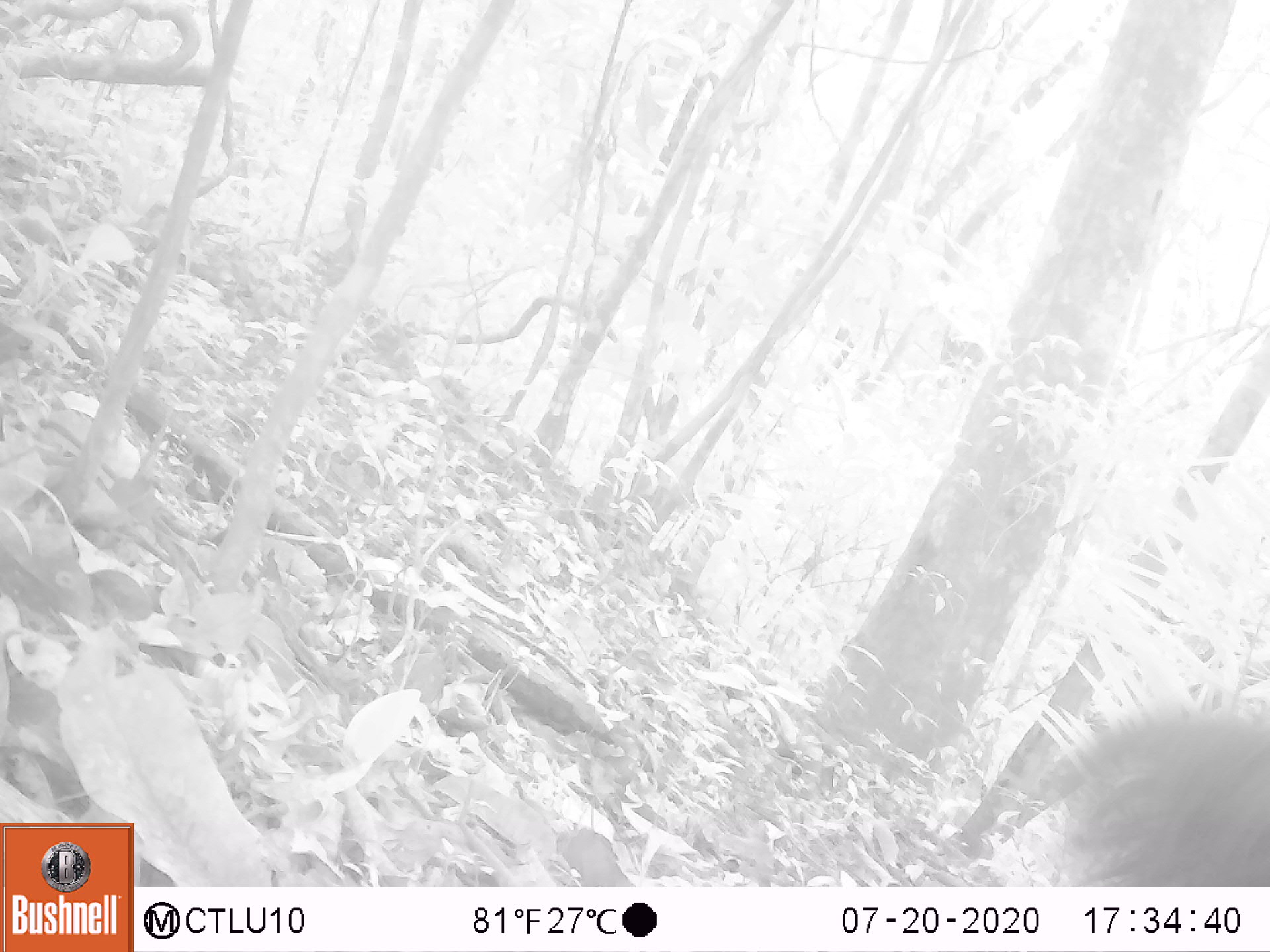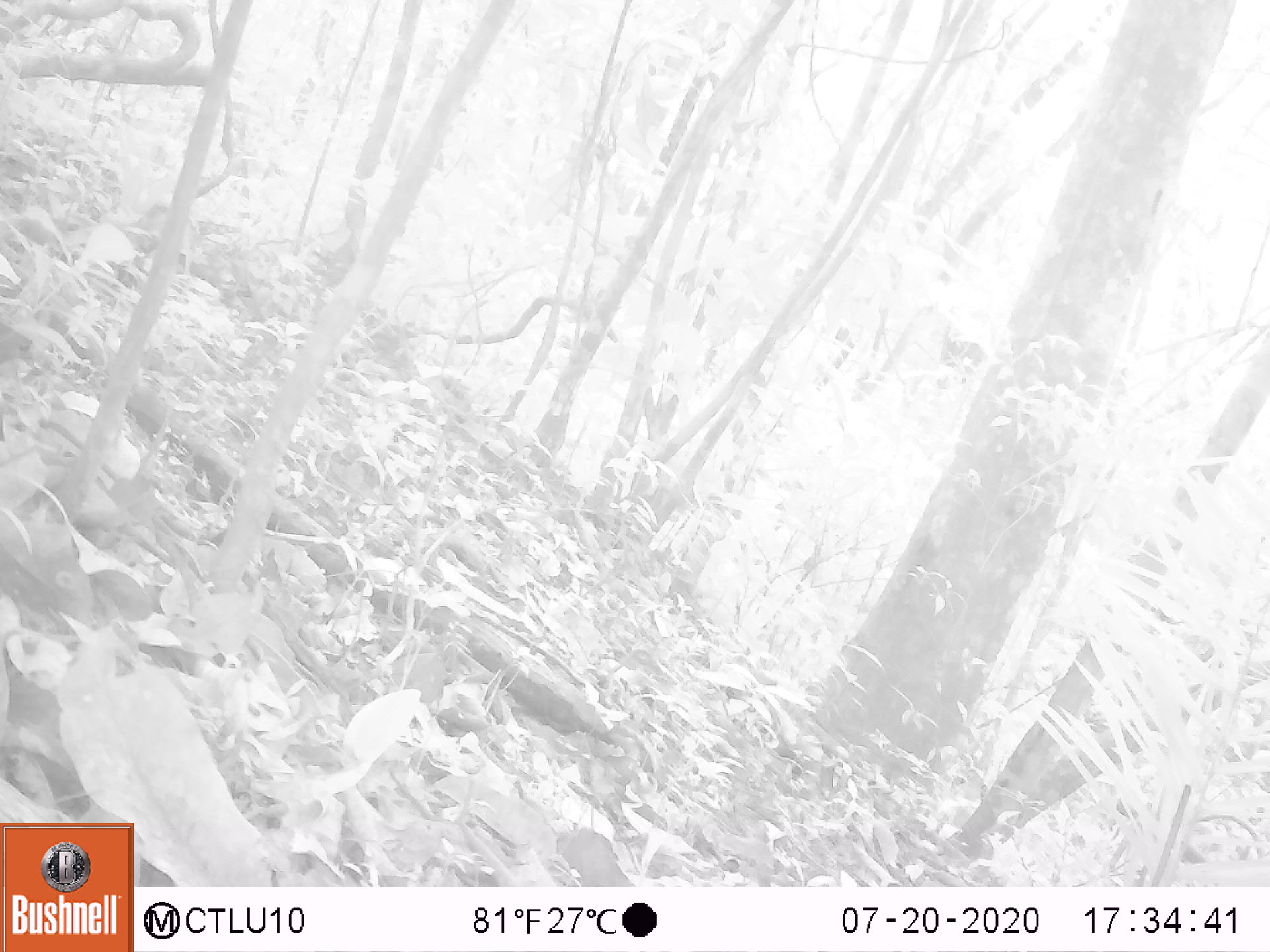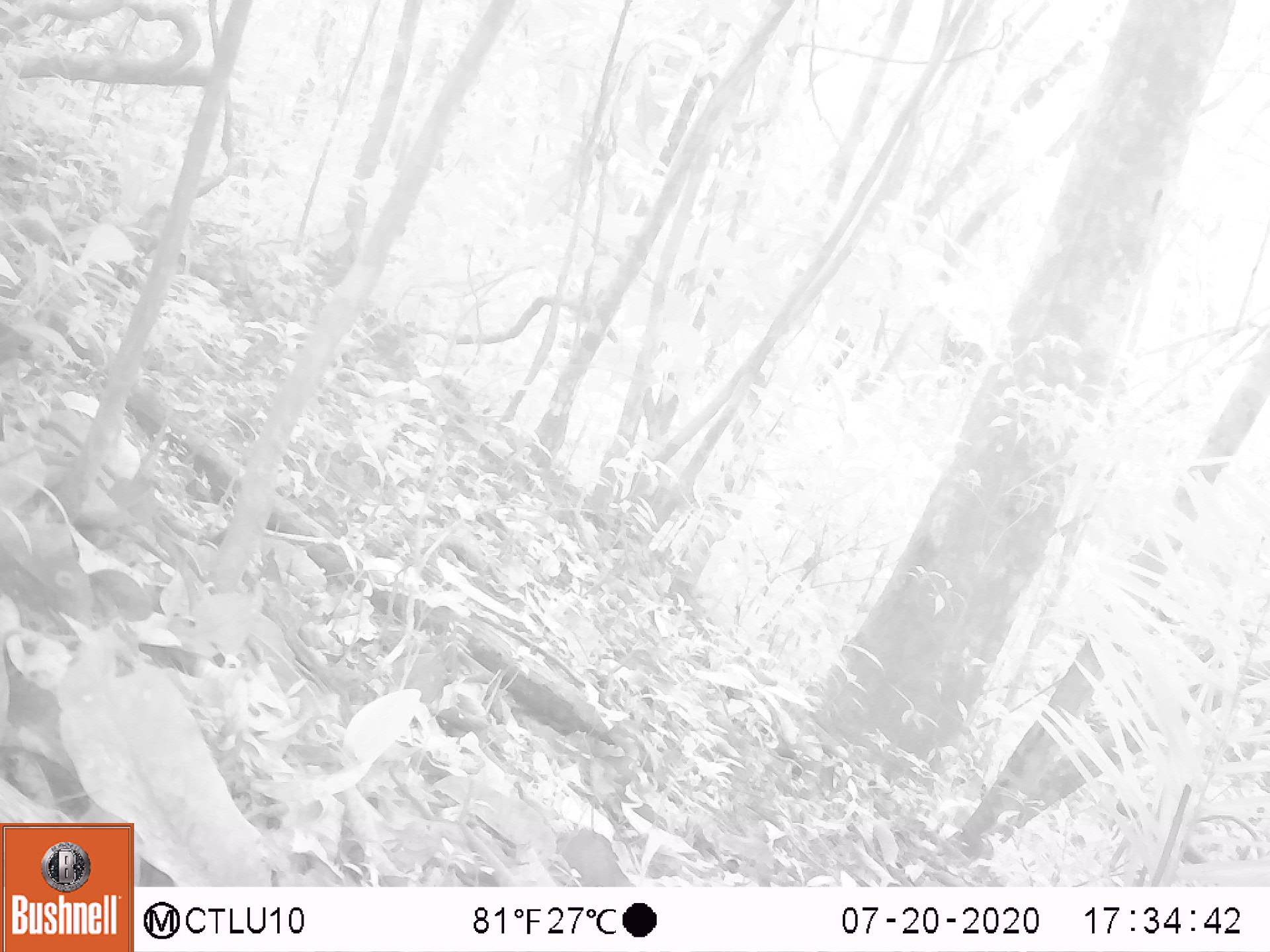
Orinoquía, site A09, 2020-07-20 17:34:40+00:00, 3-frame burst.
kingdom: Animalia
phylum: Chordata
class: Mammalia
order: Pilosa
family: Myrmecophagidae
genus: Myrmecophaga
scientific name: Myrmecophaga tridactyla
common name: giant anteater